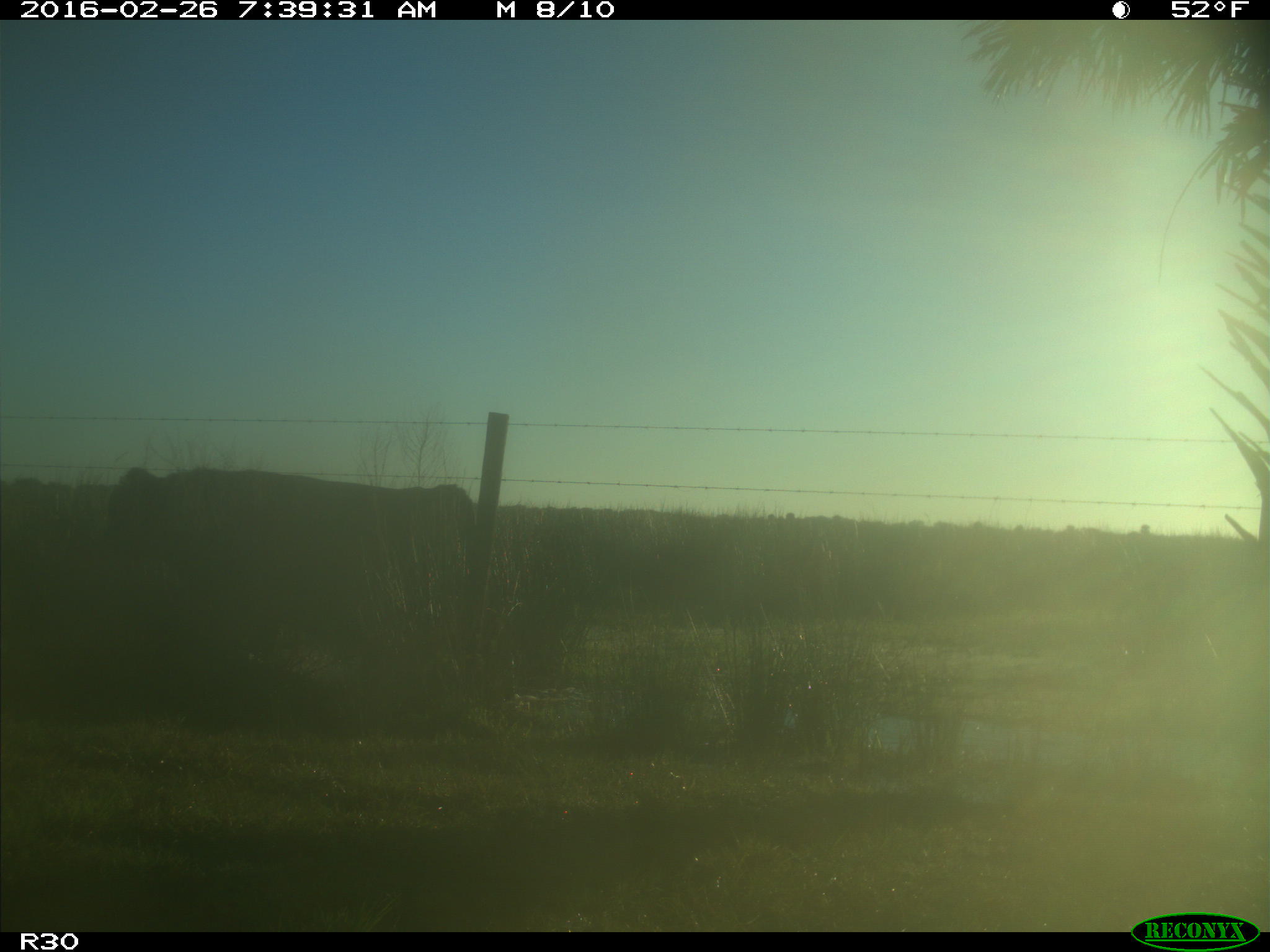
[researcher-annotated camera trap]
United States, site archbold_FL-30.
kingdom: Animalia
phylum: Chordata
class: Mammalia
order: Artiodactyla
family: Bovidae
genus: Bos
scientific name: Bos taurus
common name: domestic cow